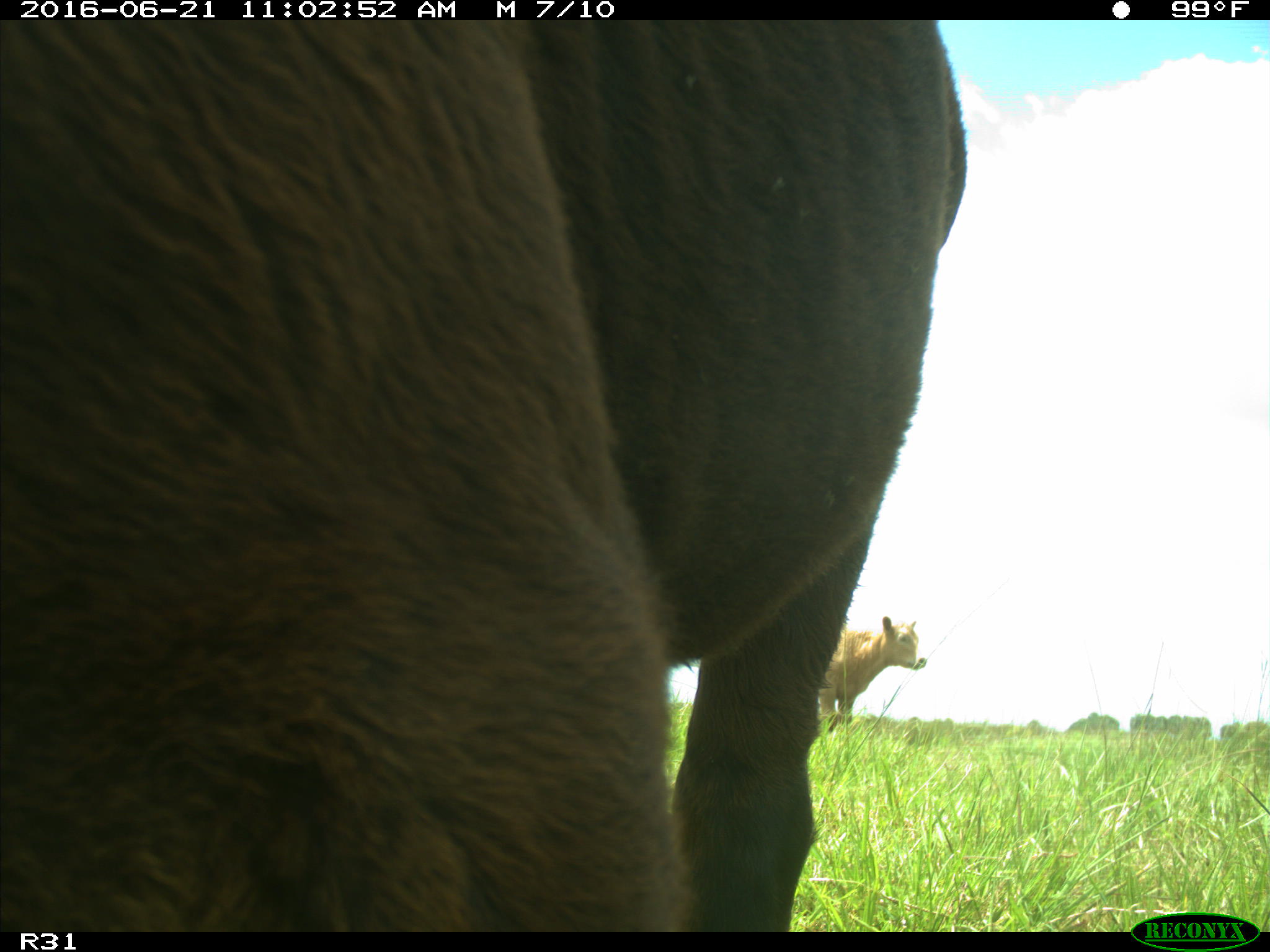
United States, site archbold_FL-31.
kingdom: Animalia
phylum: Chordata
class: Mammalia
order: Artiodactyla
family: Bovidae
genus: Bos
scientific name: Bos taurus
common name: domestic cow